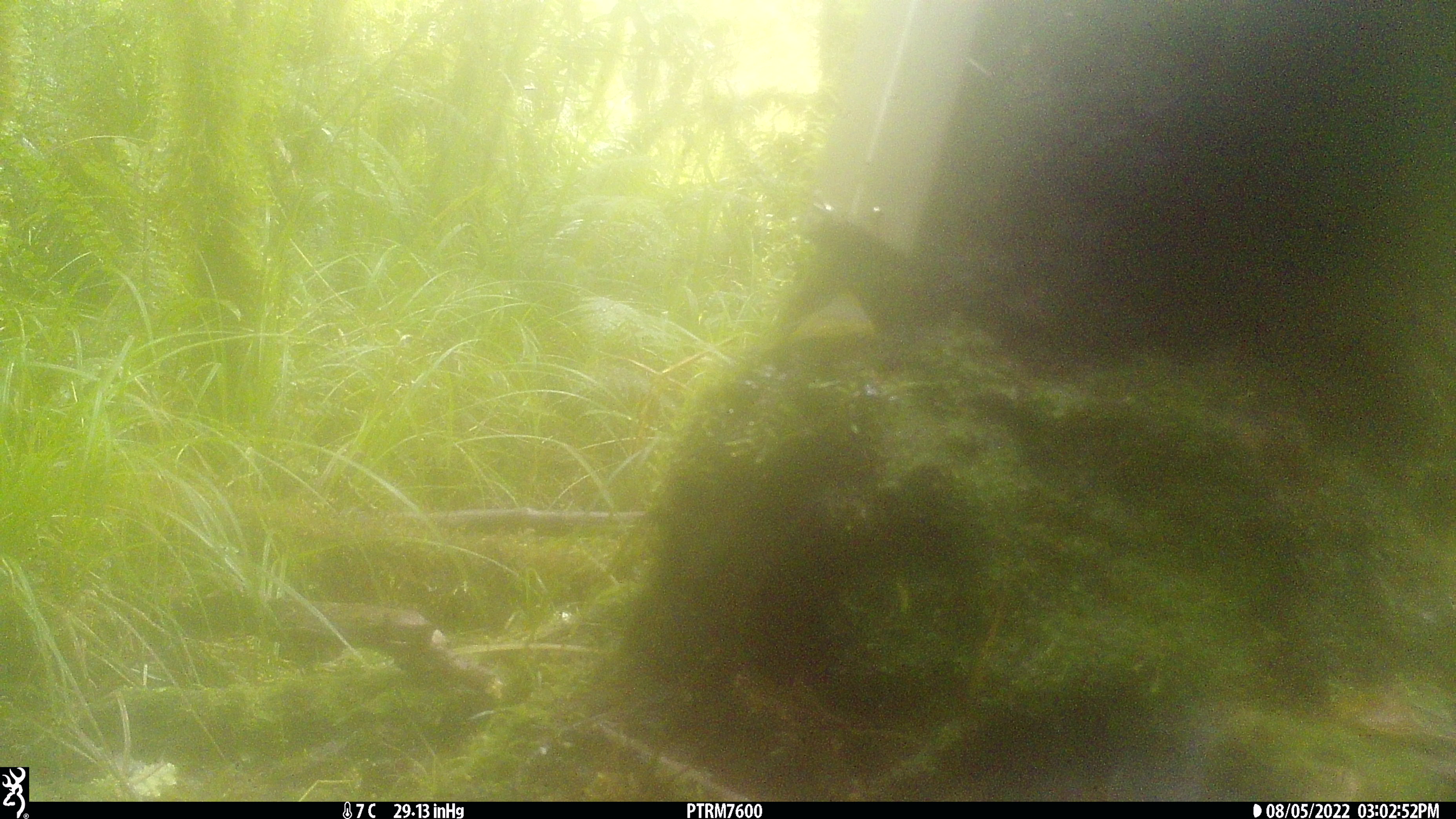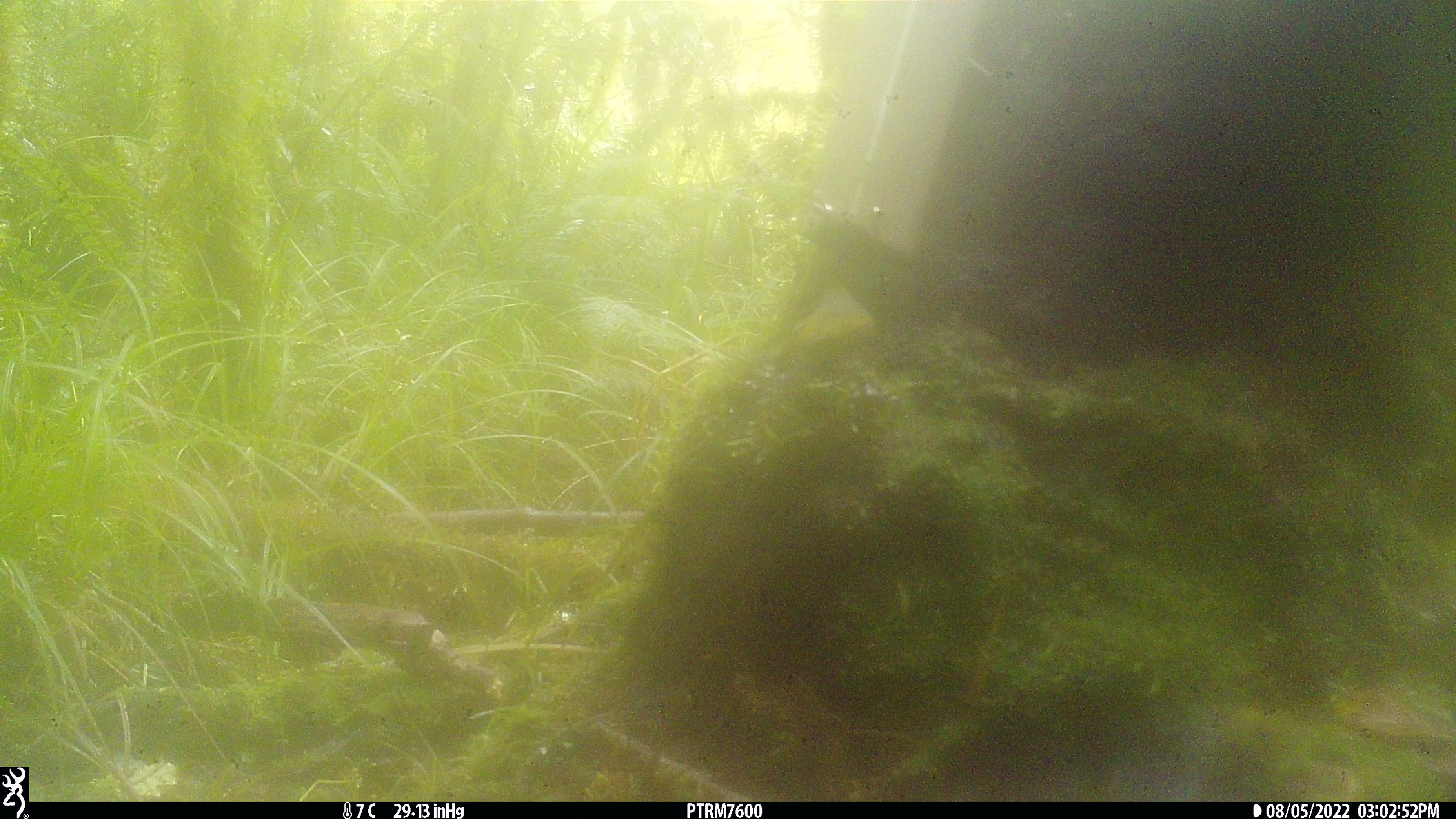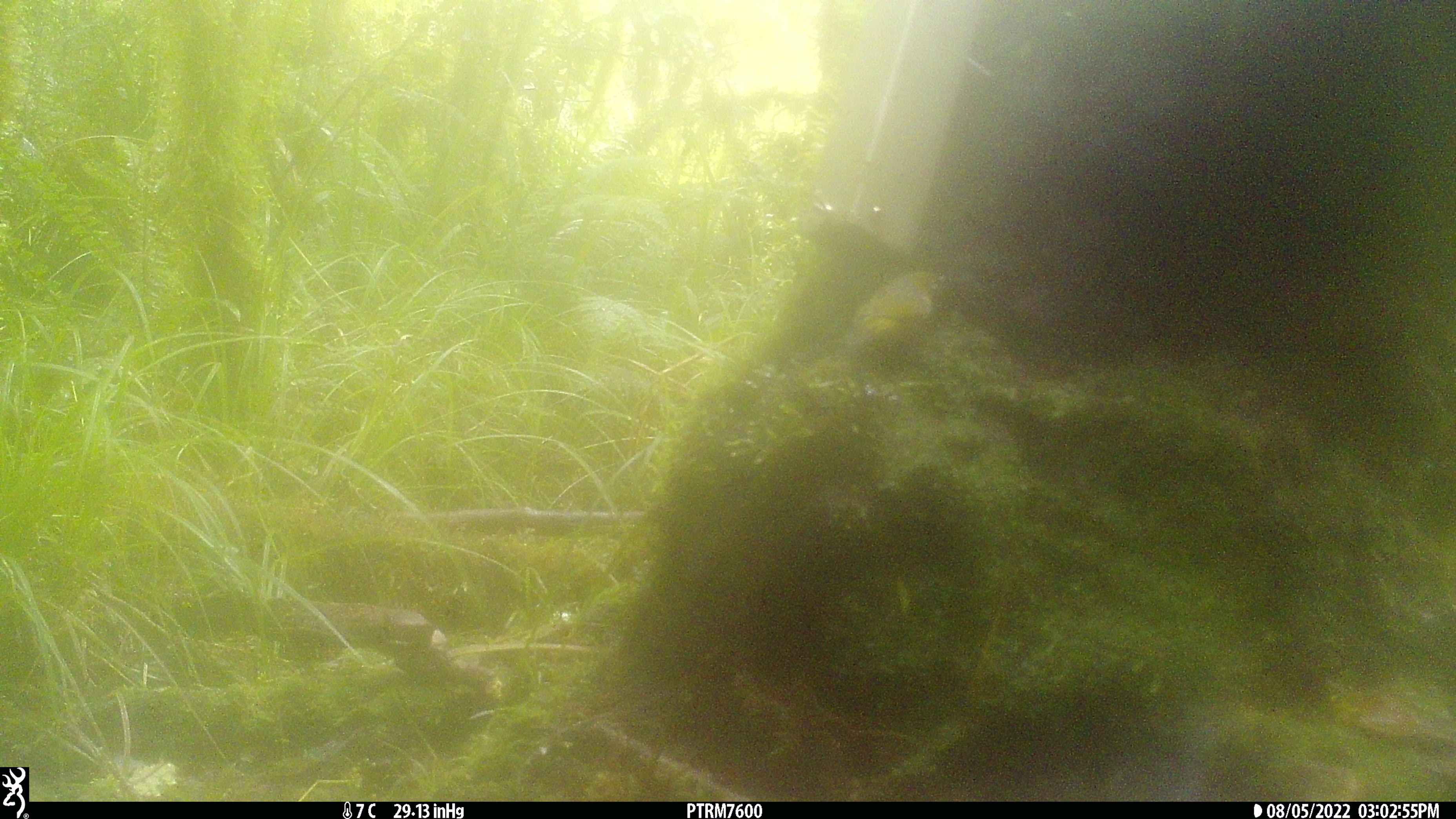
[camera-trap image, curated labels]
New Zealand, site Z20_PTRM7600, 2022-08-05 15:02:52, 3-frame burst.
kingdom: Animalia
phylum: Chordata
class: Aves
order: Passeriformes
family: Zosteropidae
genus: Zosterops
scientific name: Zosterops lateralis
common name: silvereye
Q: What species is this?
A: Silvereye (Zosterops lateralis).